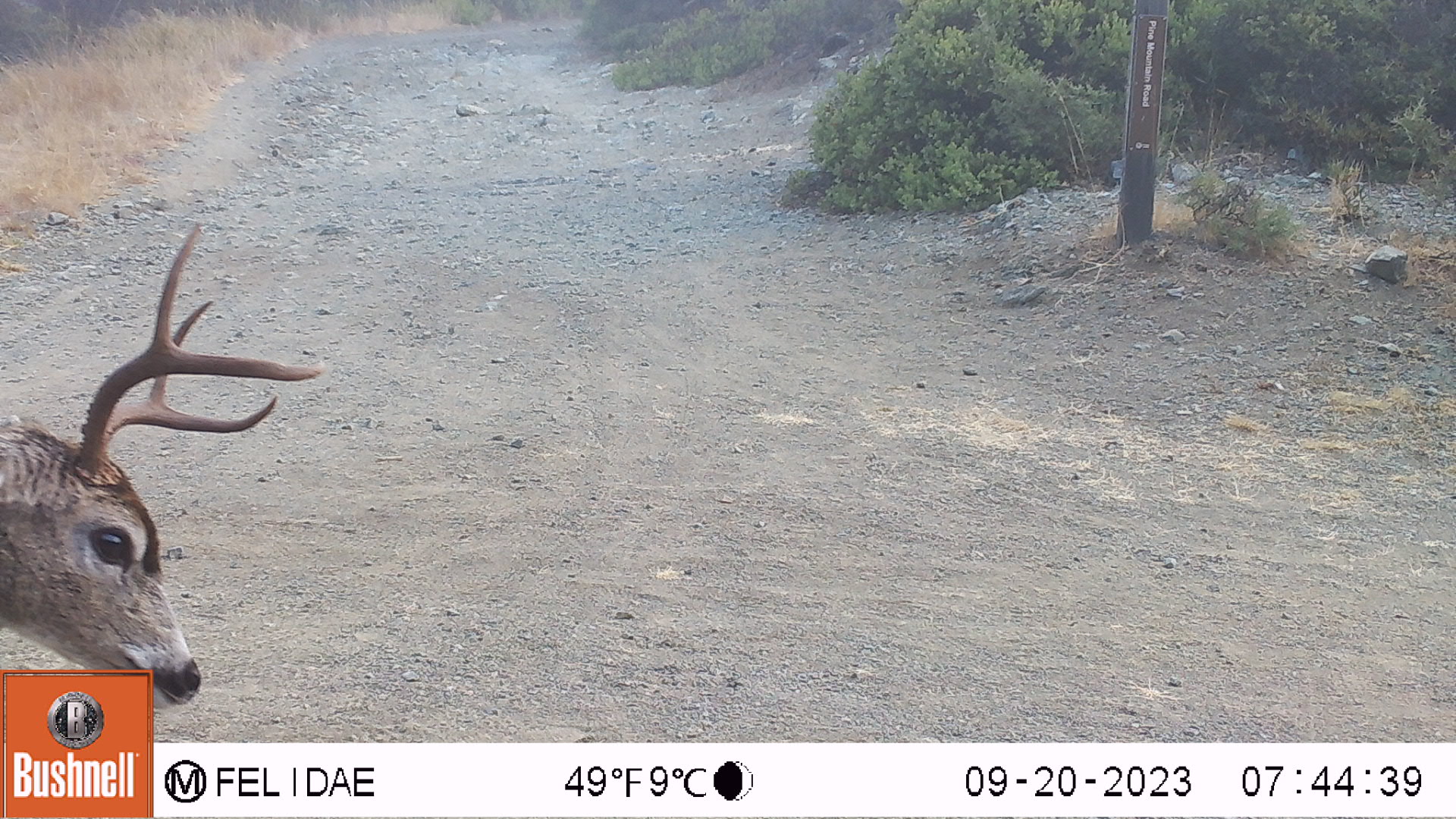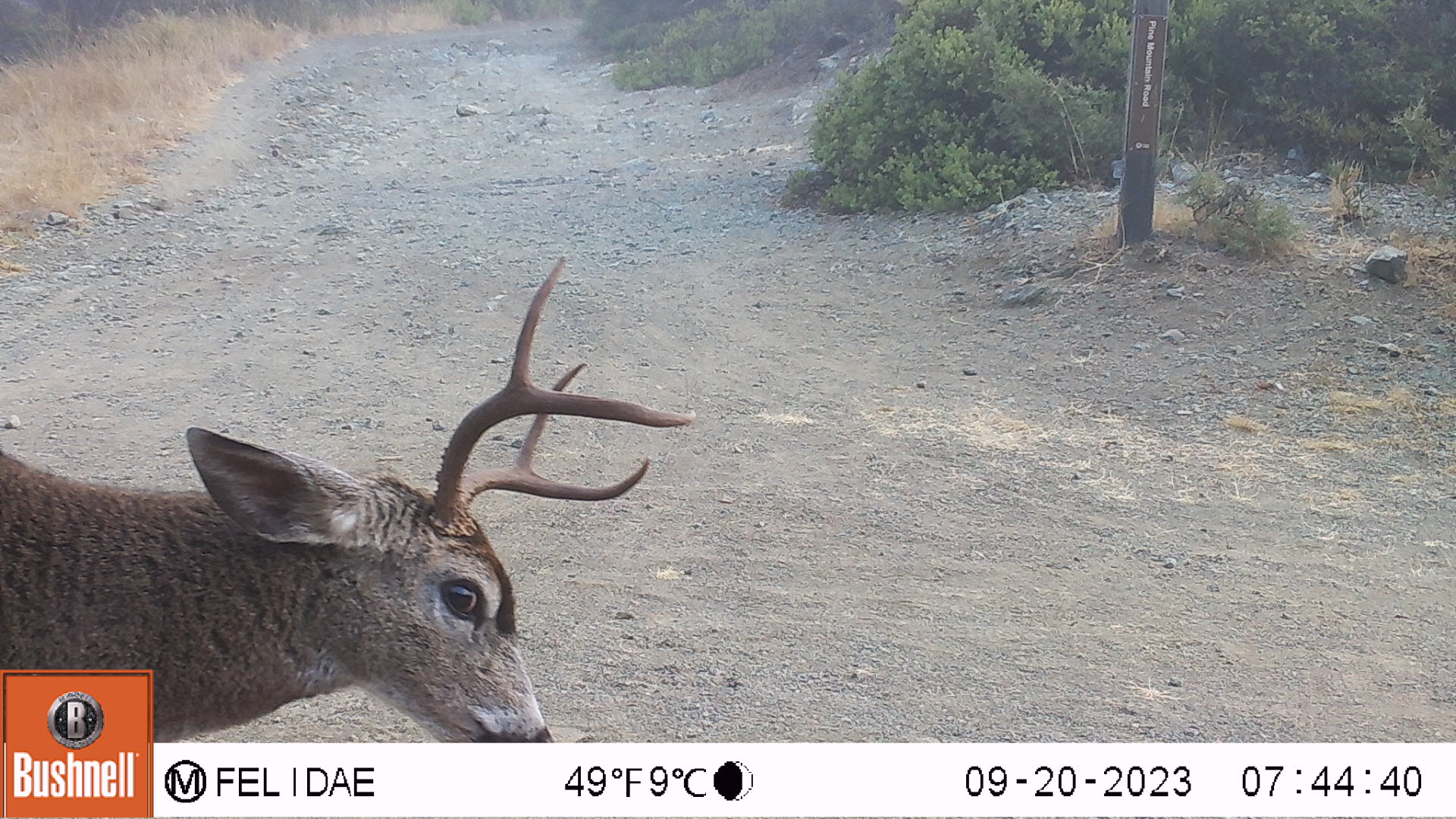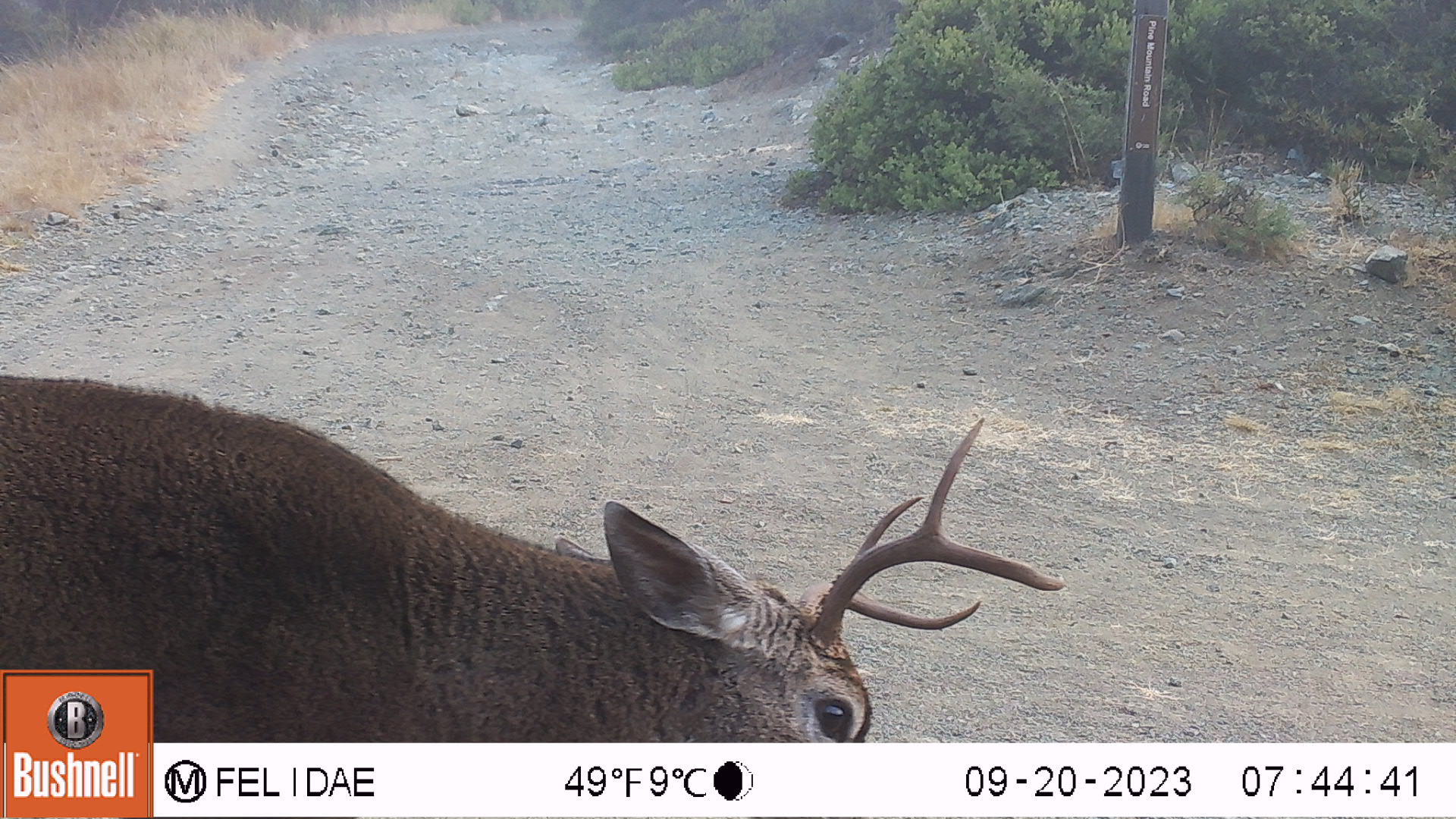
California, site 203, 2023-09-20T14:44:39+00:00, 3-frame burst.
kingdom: Animalia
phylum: Chordata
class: Mammalia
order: Artiodactyla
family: Cervidae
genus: Odocoileus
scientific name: Odocoileus hemionus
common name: mule deer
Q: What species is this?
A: Mule deer (Odocoileus hemionus).